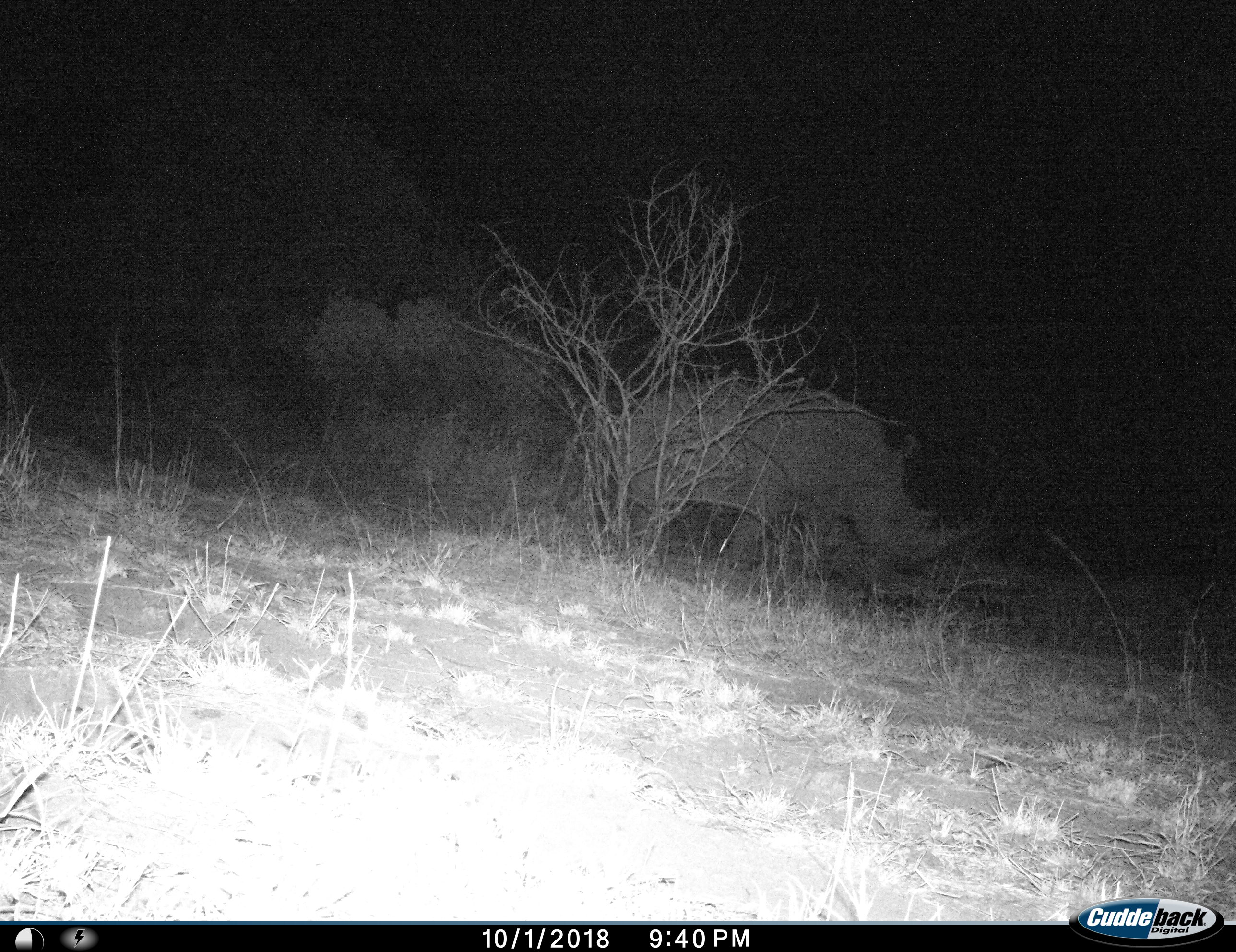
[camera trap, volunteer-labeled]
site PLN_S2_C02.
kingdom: Animalia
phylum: Chordata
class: Mammalia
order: Perissodactyla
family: Rhinocerotidae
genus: Ceratotherium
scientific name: Ceratotherium simum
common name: white rhinoceros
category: rhinoceroswhite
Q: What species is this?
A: Rhinoceroswhite (white rhinoceros) (Ceratotherium simum).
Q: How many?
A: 1.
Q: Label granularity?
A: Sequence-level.